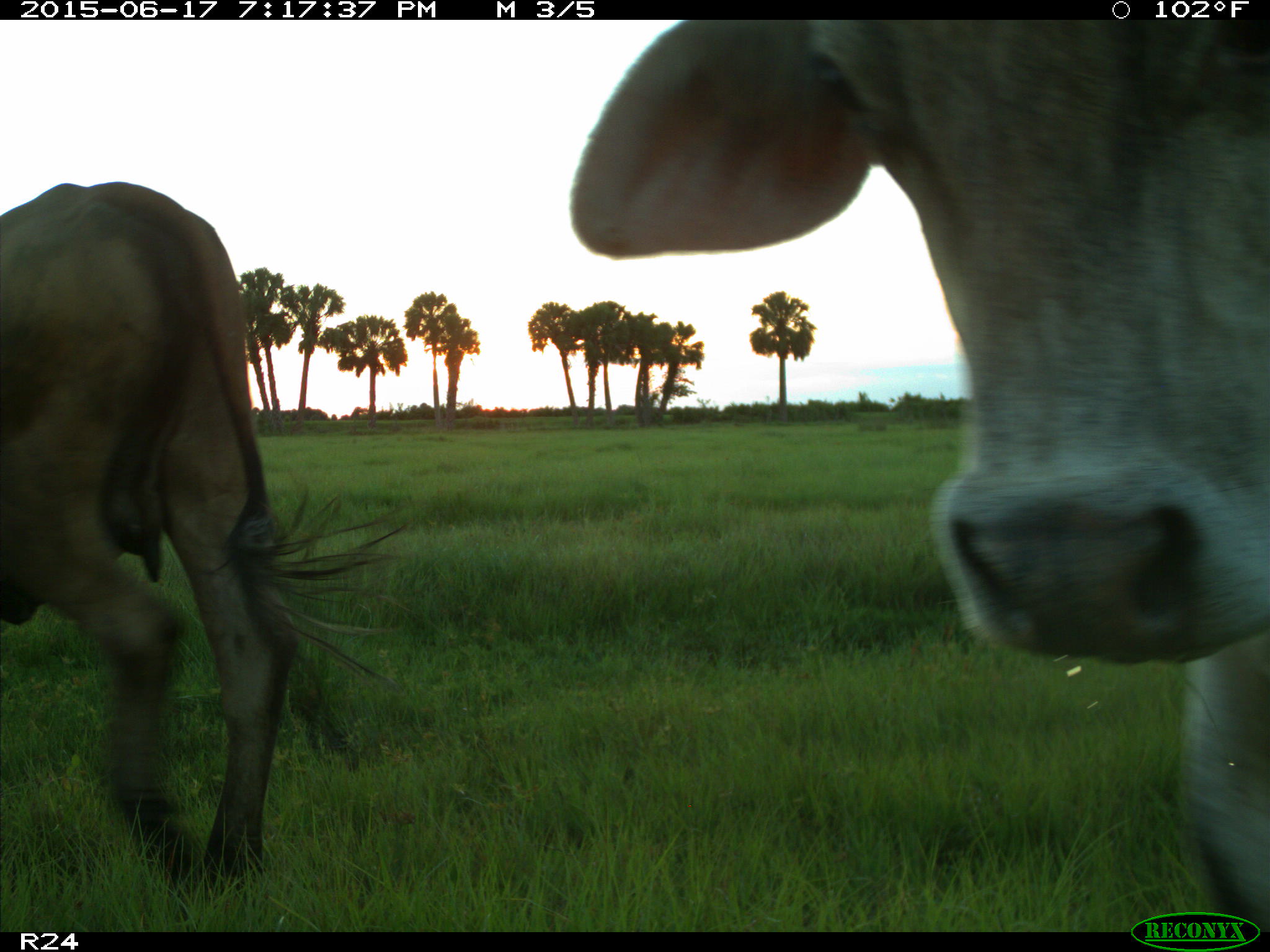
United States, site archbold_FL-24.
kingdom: Animalia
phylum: Chordata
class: Mammalia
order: Artiodactyla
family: Bovidae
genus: Bos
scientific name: Bos taurus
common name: domestic cow